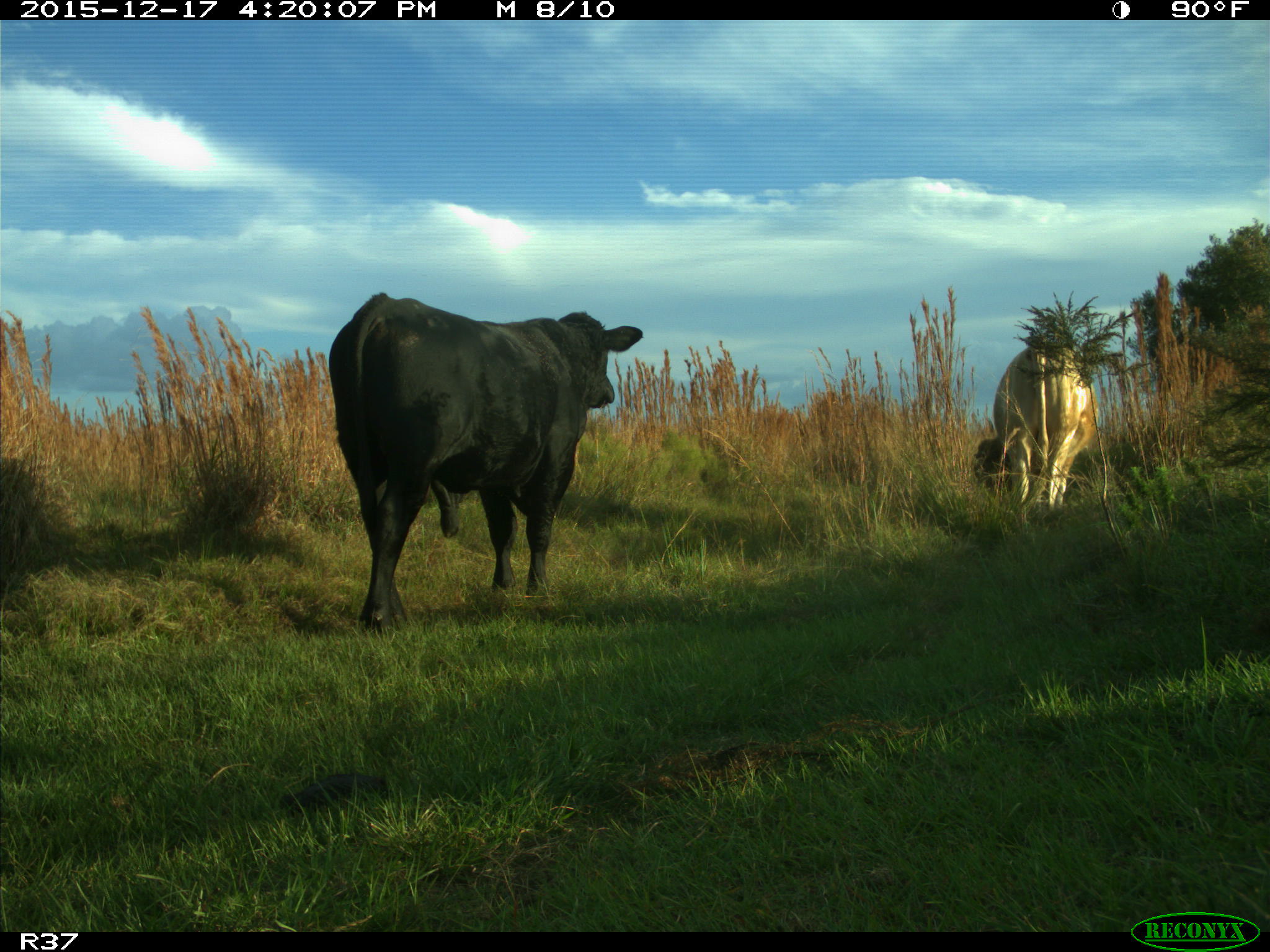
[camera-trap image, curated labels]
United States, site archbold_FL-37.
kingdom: Animalia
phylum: Chordata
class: Mammalia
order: Artiodactyla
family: Bovidae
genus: Bos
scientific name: Bos taurus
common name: domestic cow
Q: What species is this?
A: Bos taurus (domestic cow).